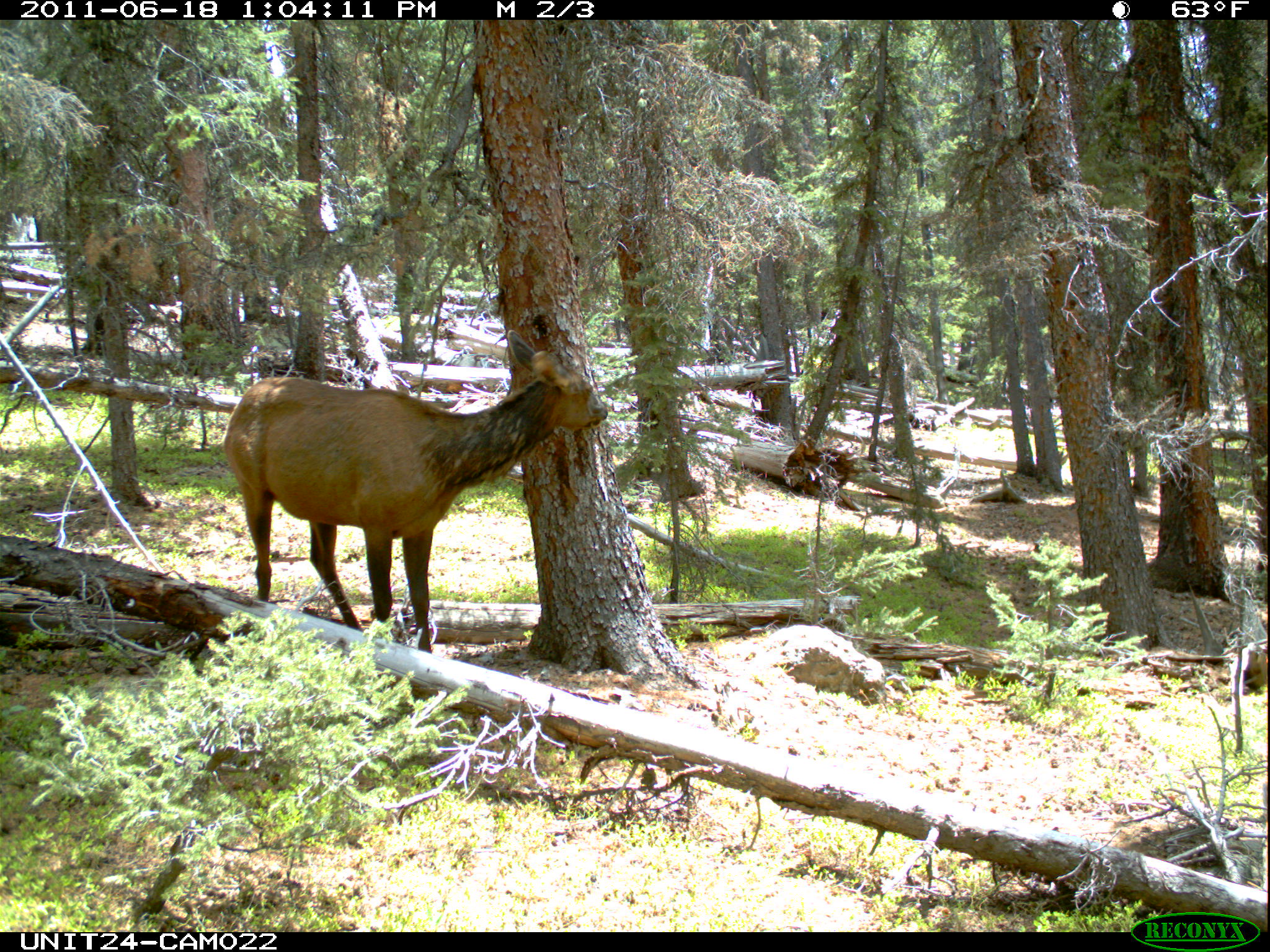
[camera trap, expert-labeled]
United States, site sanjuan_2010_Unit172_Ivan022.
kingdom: Animalia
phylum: Chordata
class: Mammalia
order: Artiodactyla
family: Cervidae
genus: Cervus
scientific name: Cervus elaphus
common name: red deer